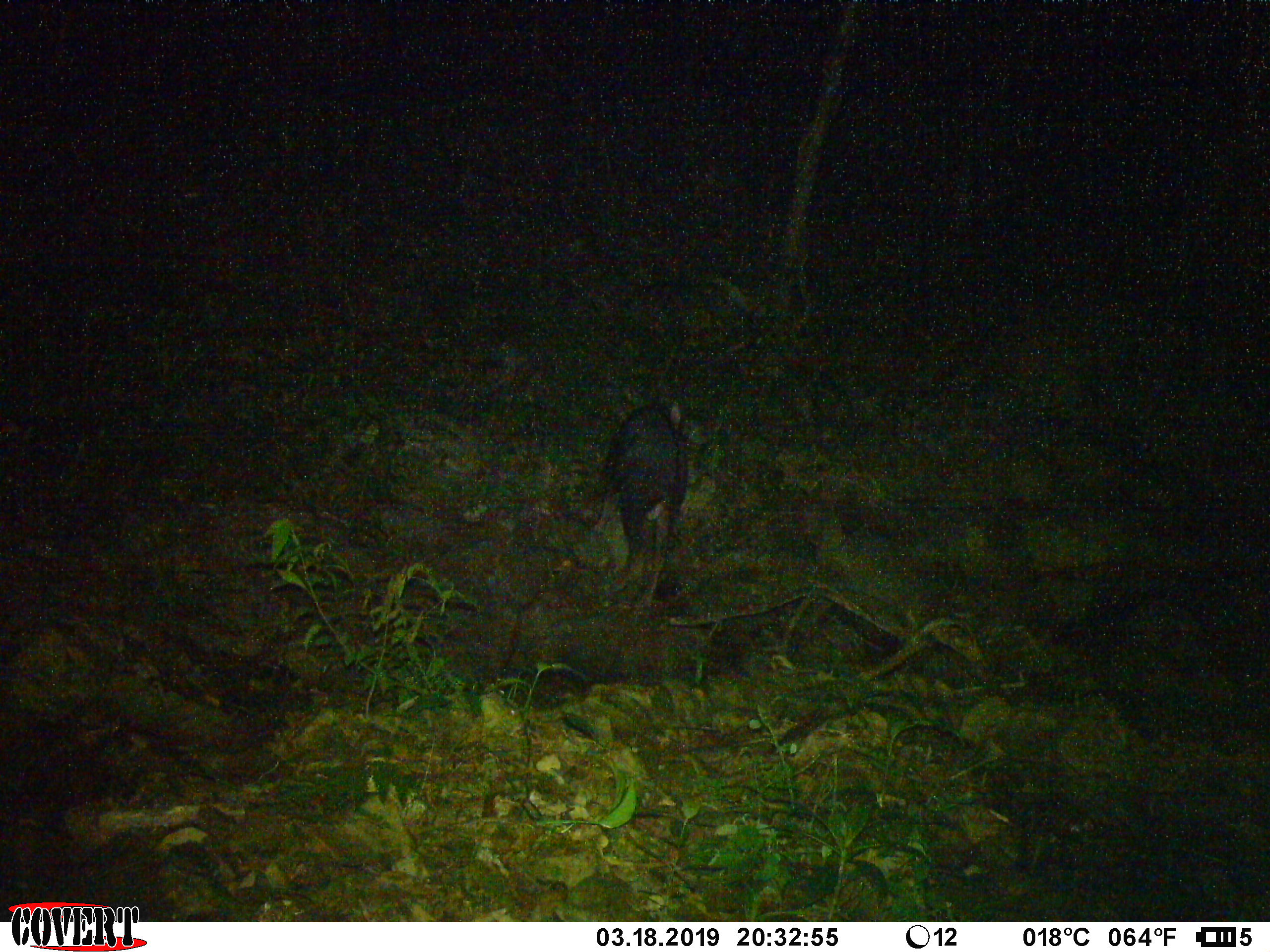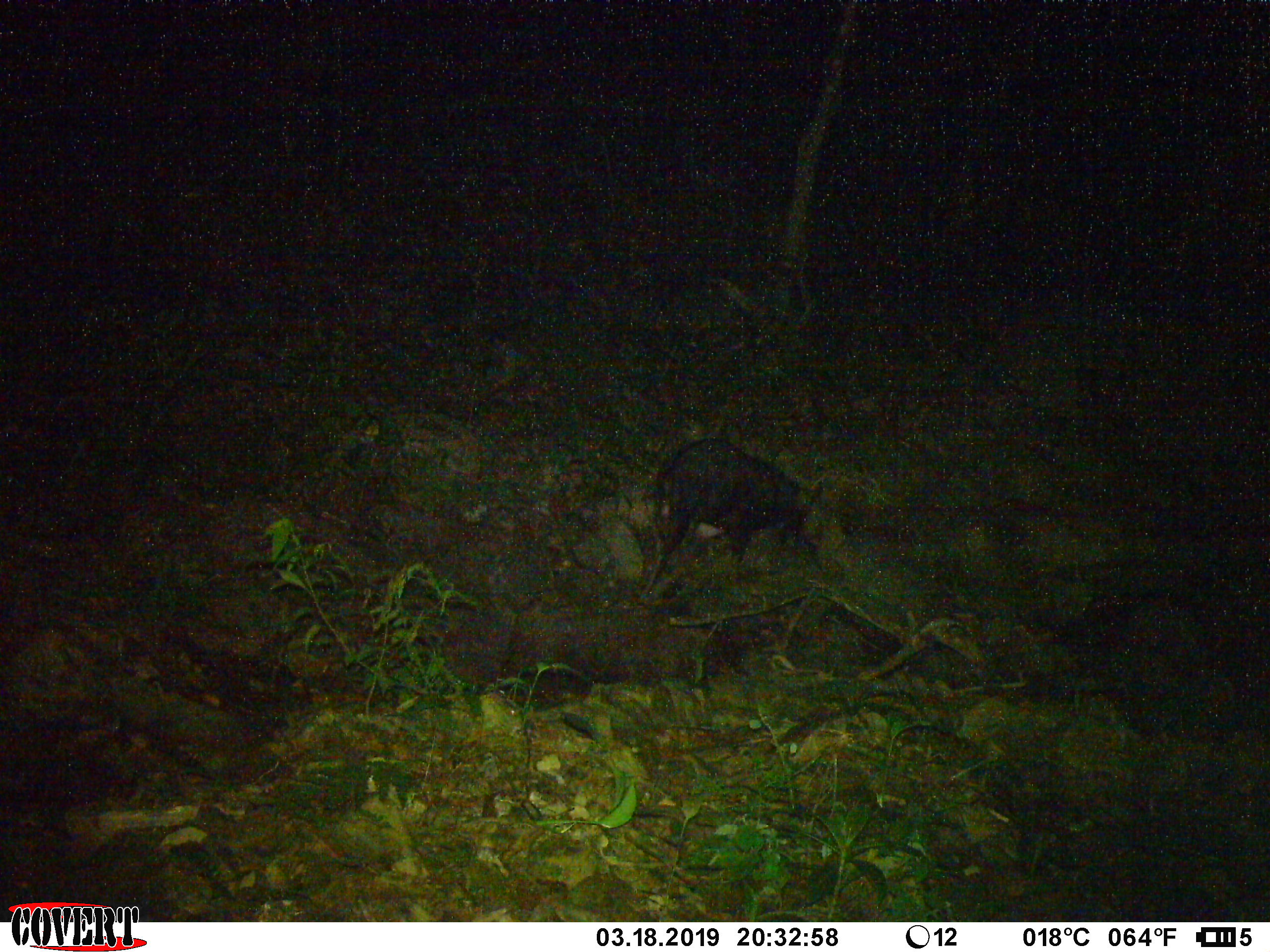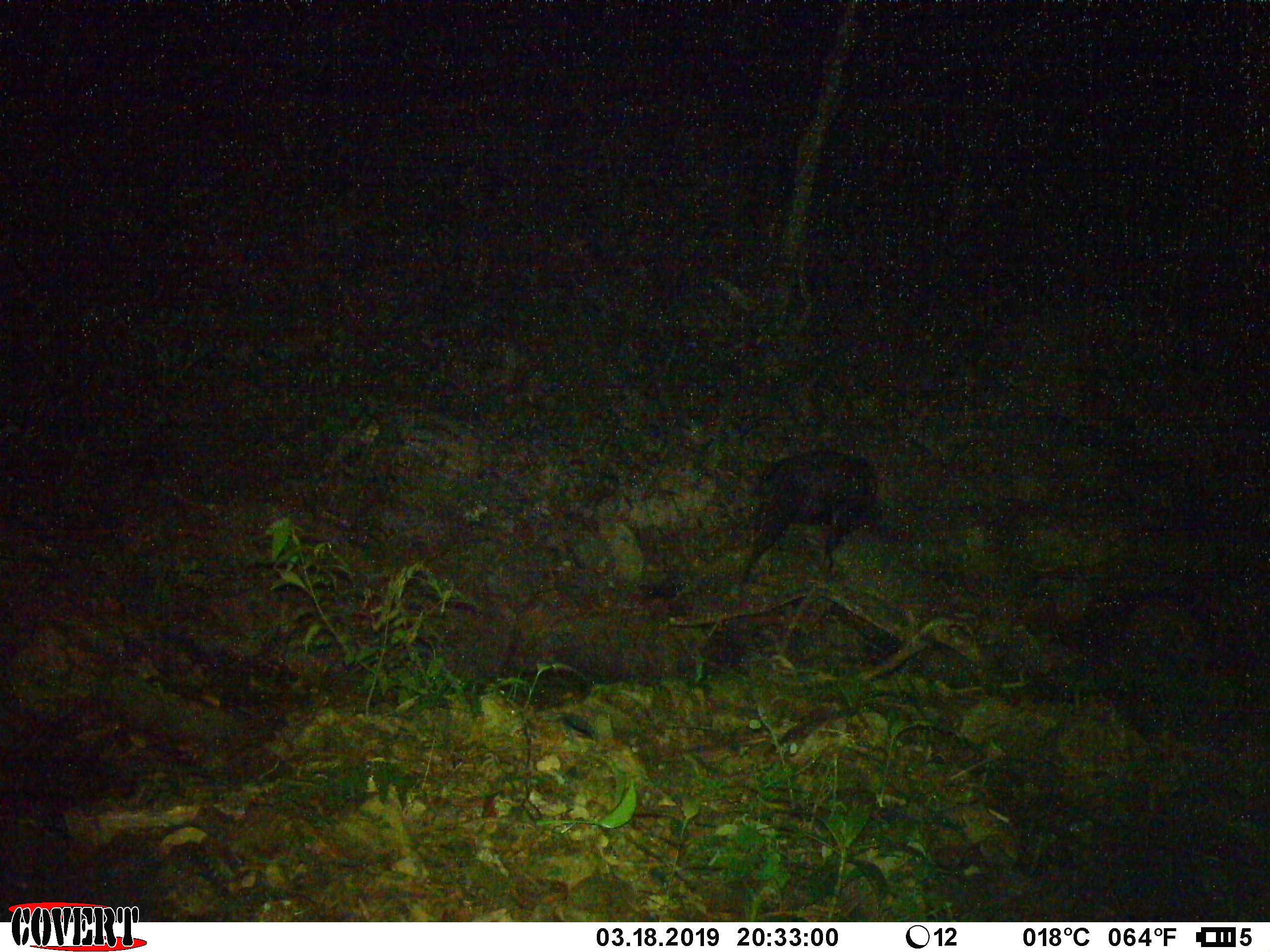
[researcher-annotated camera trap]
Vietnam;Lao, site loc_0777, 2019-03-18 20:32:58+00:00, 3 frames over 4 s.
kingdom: Animalia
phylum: Chordata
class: Mammalia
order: Artiodactyla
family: Bovidae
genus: Capricornis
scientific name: Capricornis sumatraensis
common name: chinese serow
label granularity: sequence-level